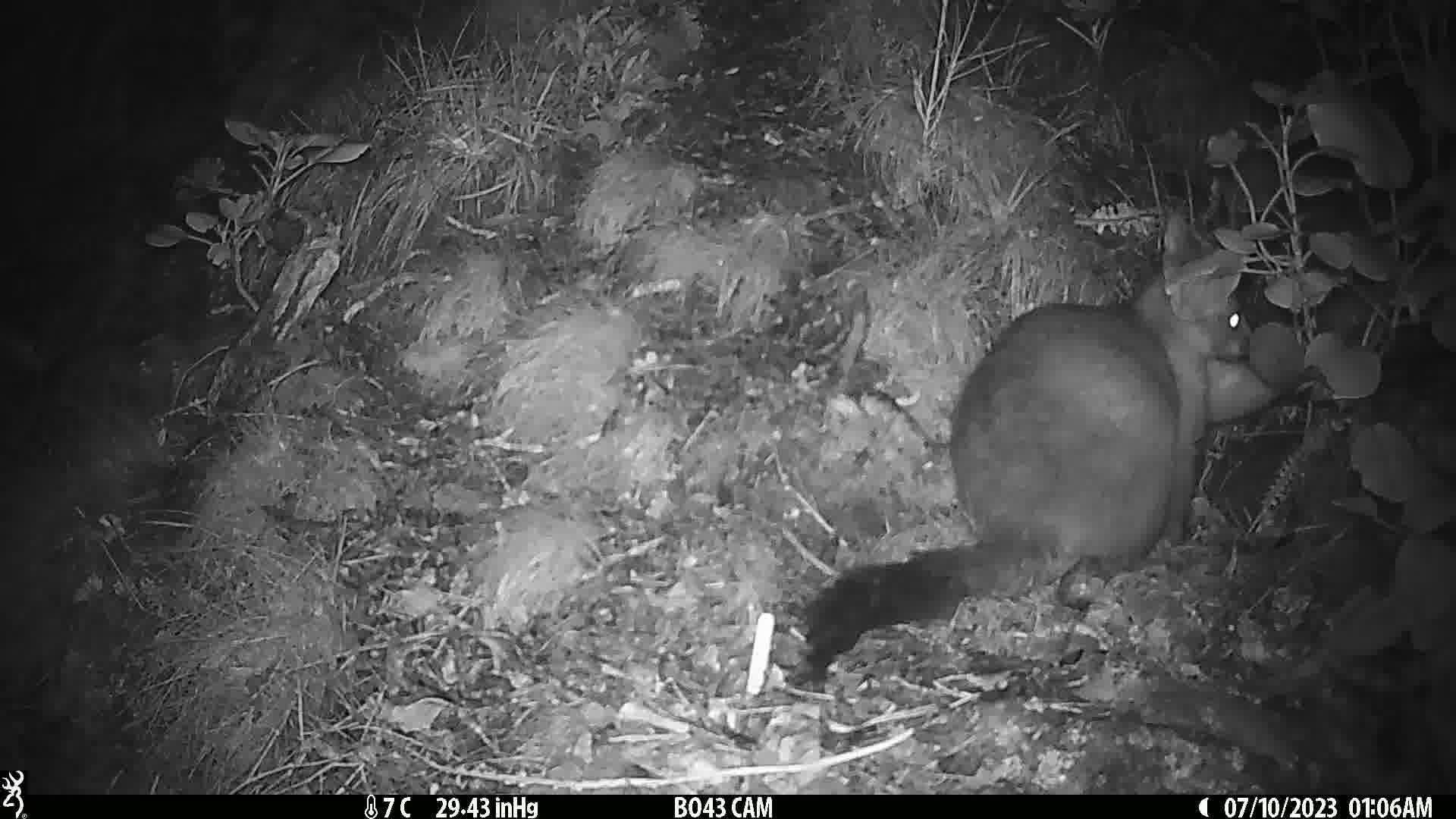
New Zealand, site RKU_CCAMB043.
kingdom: Animalia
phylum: Chordata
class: Mammalia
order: Diprotodontia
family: Phalangeridae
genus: Trichosurus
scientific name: Trichosurus vulpecula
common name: common brushtail possum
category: possum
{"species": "possum (common brushtail possum) (Trichosurus vulpecula)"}